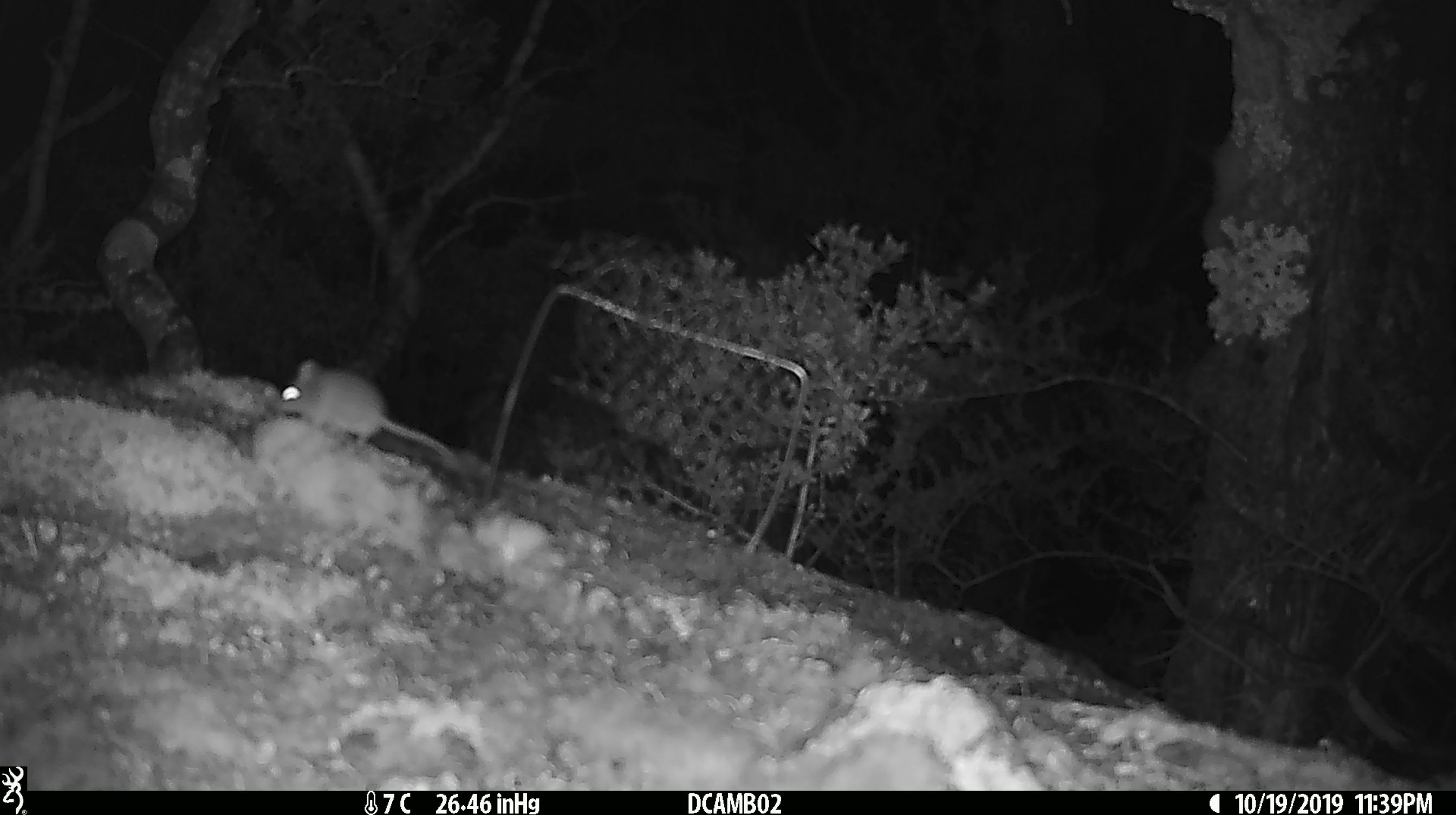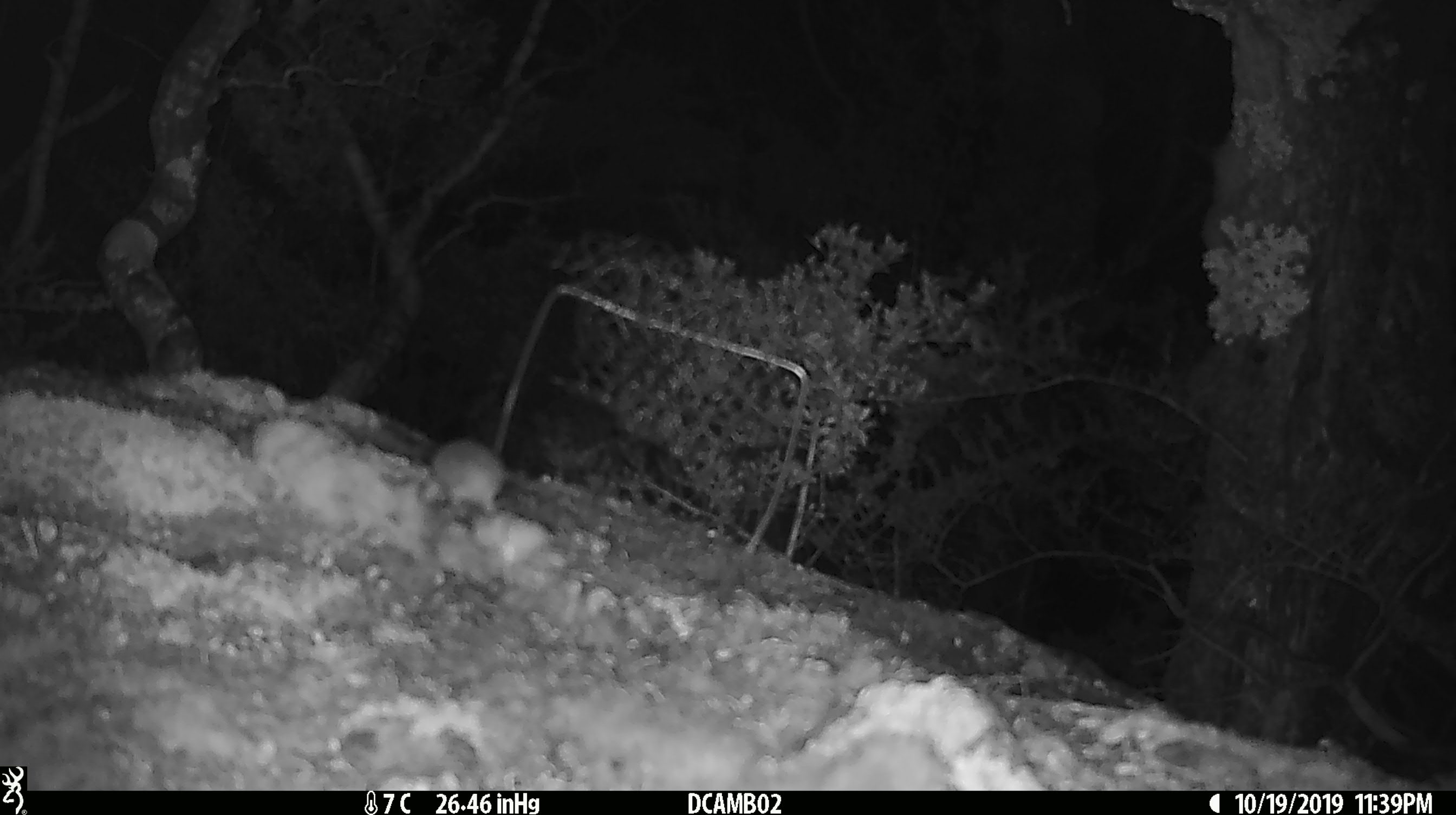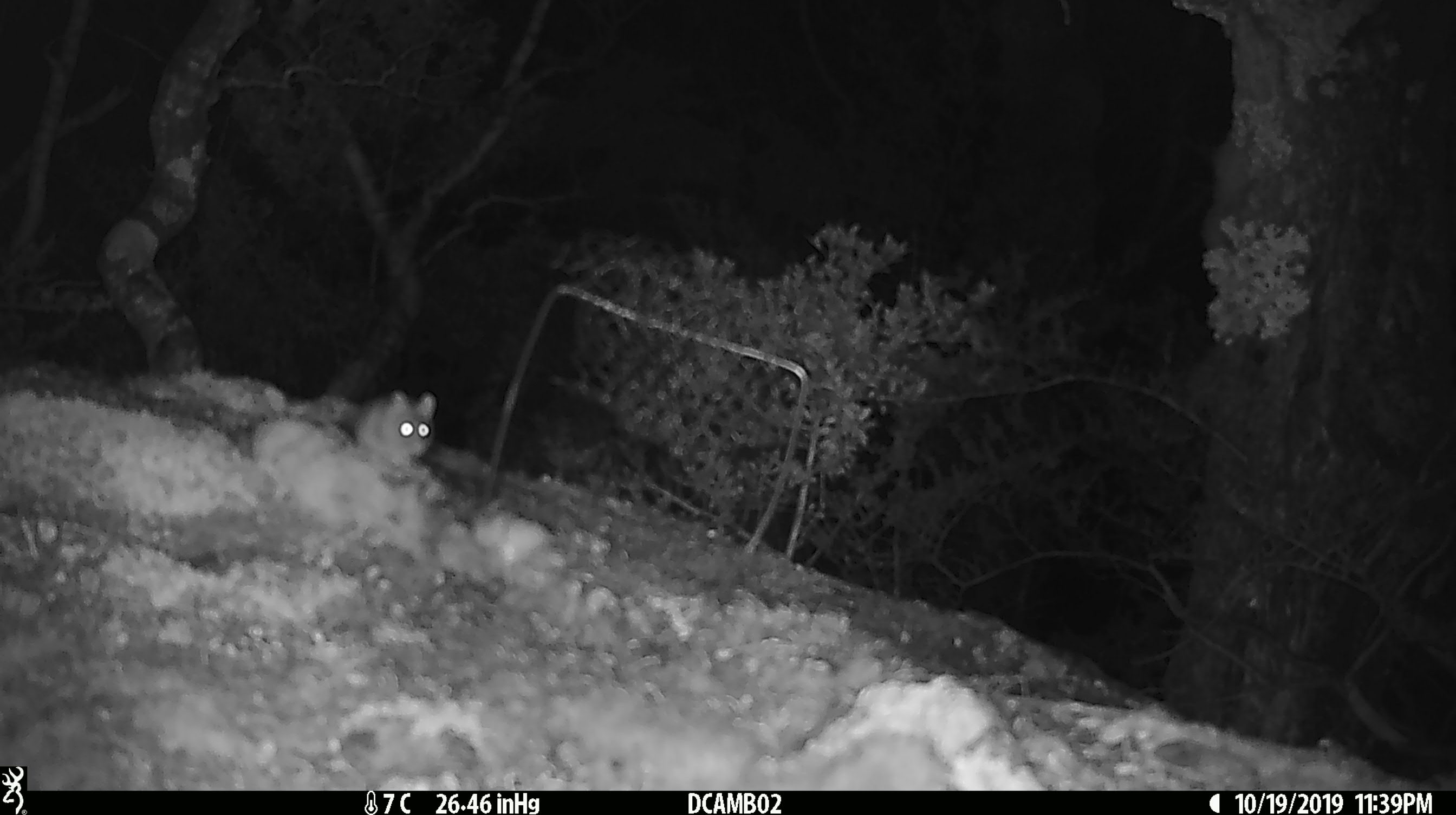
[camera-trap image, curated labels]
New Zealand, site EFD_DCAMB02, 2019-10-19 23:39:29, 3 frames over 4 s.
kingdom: Animalia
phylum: Chordata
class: Mammalia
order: Rodentia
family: Muridae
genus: Mus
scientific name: Mus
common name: mouse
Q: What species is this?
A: Mouse (Mus).